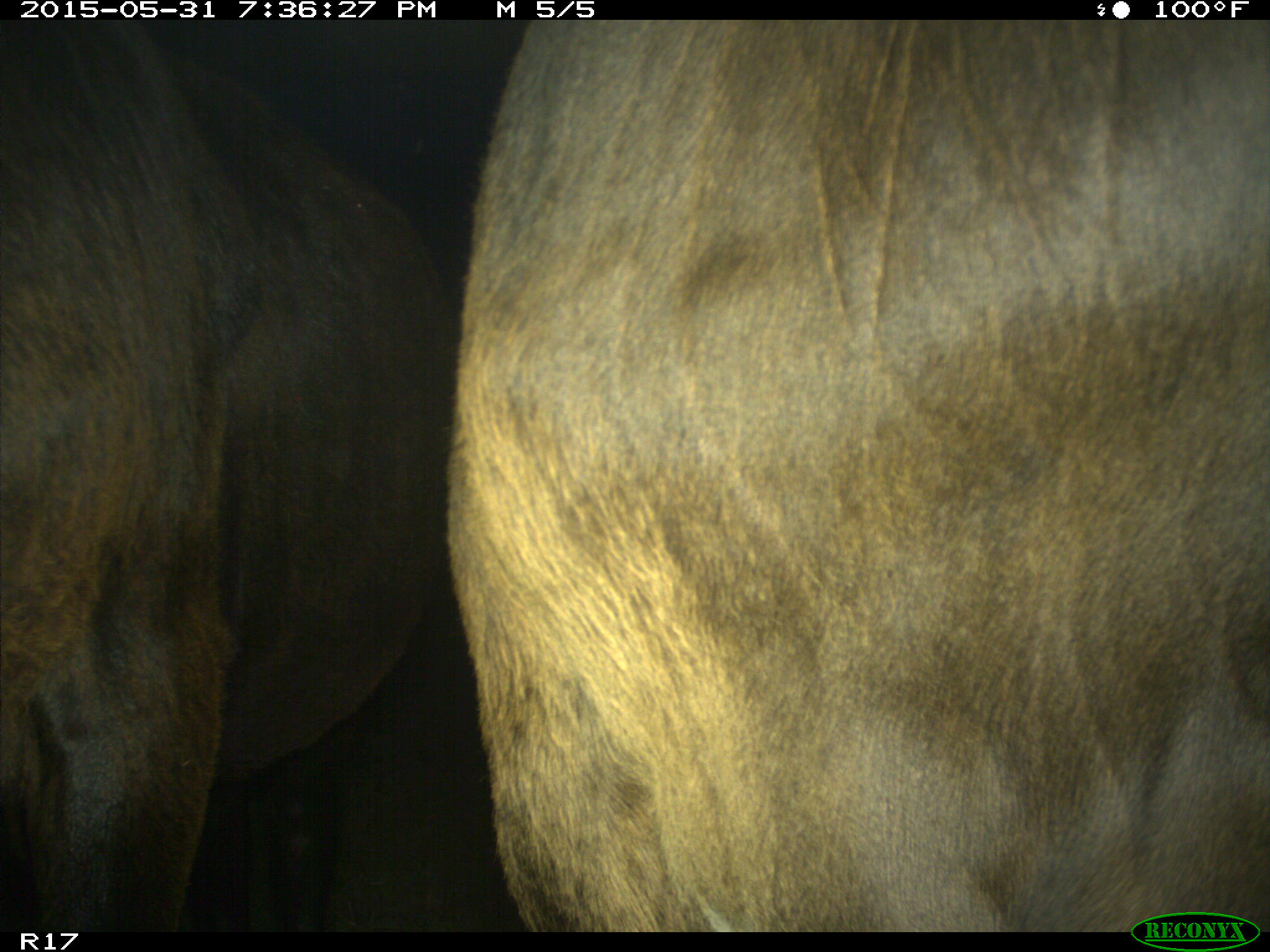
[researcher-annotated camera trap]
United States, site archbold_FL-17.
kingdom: Animalia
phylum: Chordata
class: Mammalia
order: Artiodactyla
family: Bovidae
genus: Bos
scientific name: Bos taurus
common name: domestic cow